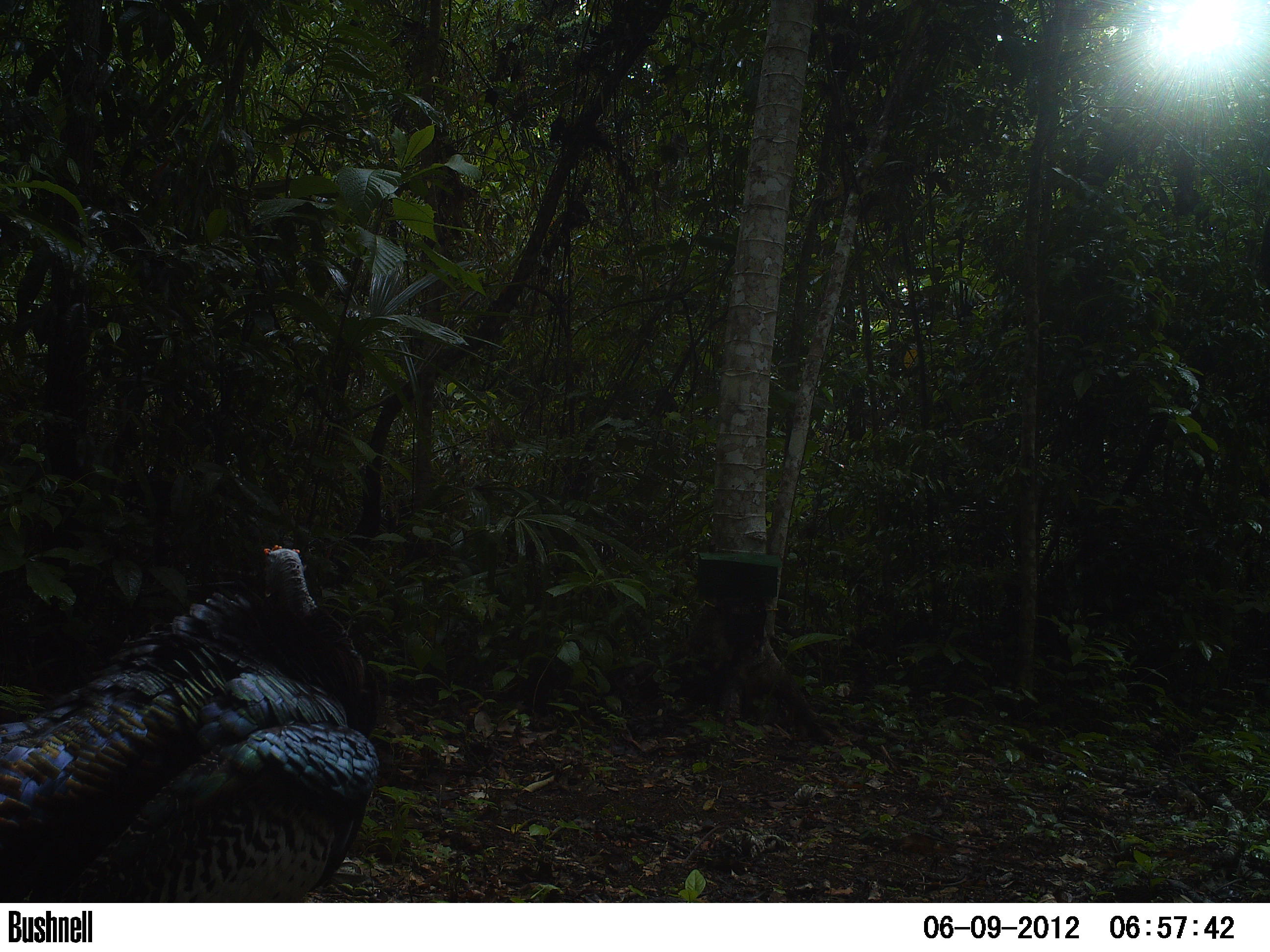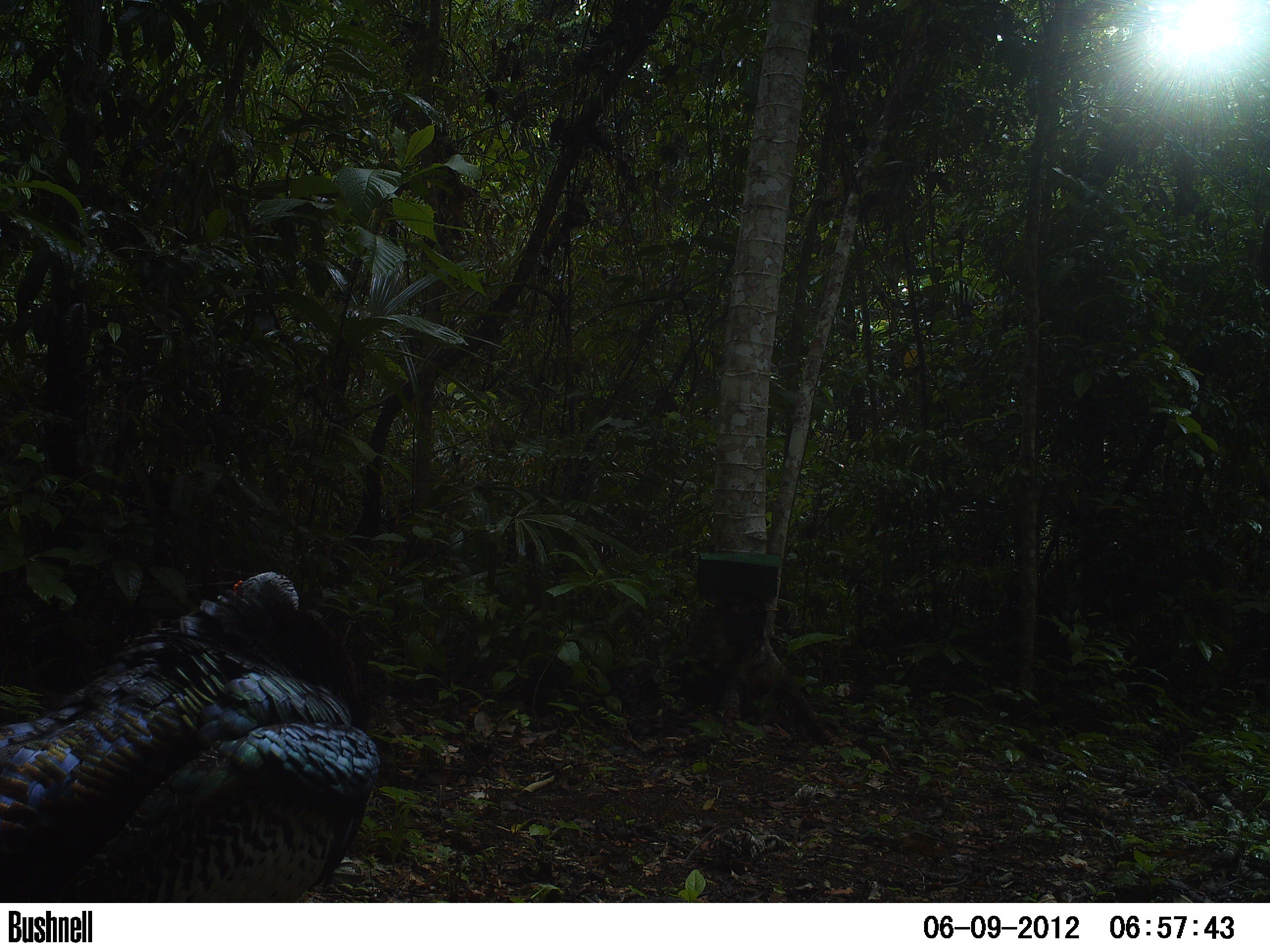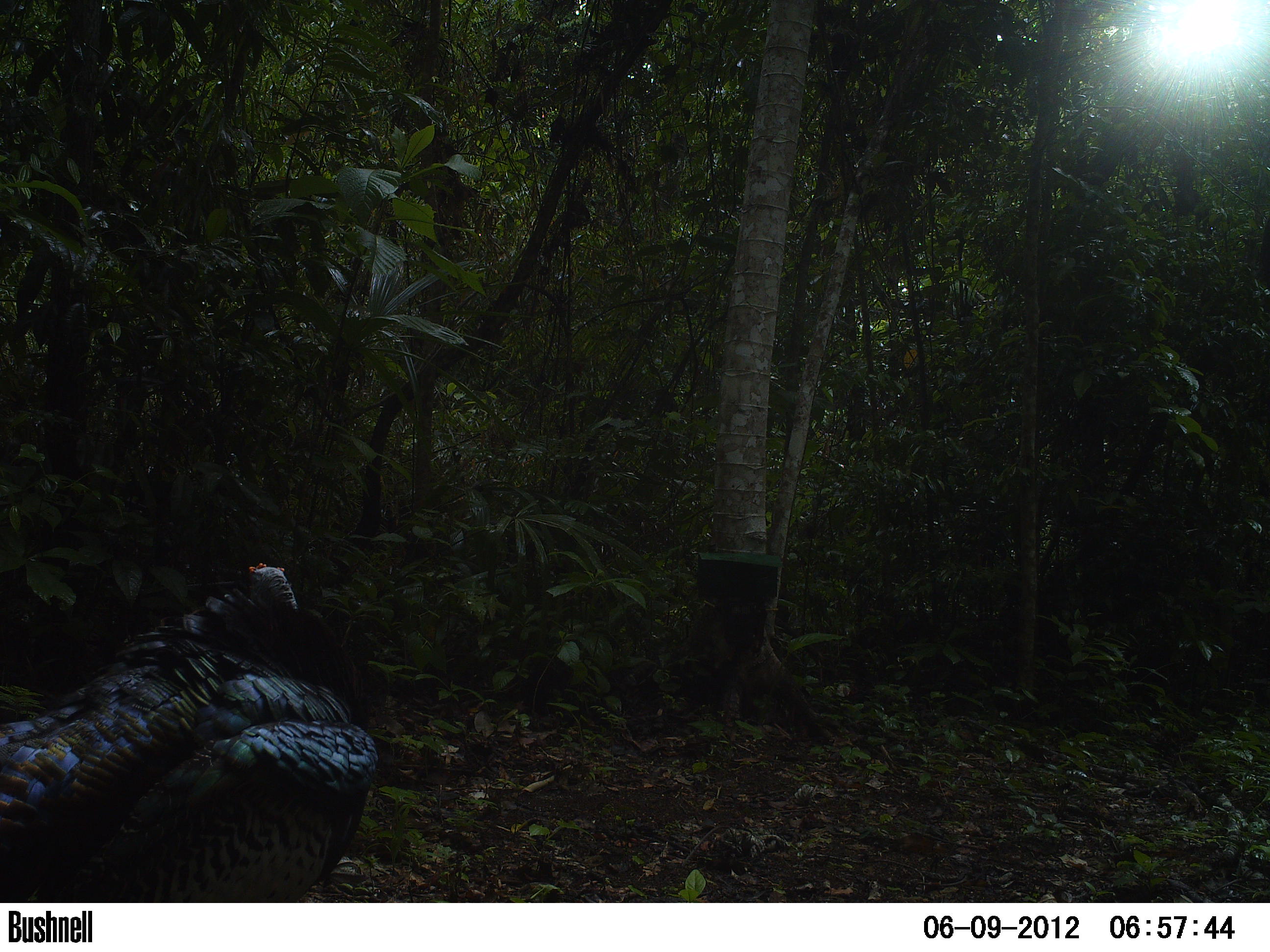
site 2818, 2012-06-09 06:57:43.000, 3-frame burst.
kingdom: Animalia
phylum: Chordata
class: Aves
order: Galliformes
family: Phasianidae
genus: Meleagris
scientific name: Meleagris ocellata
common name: ocellated turkey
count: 5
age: adult